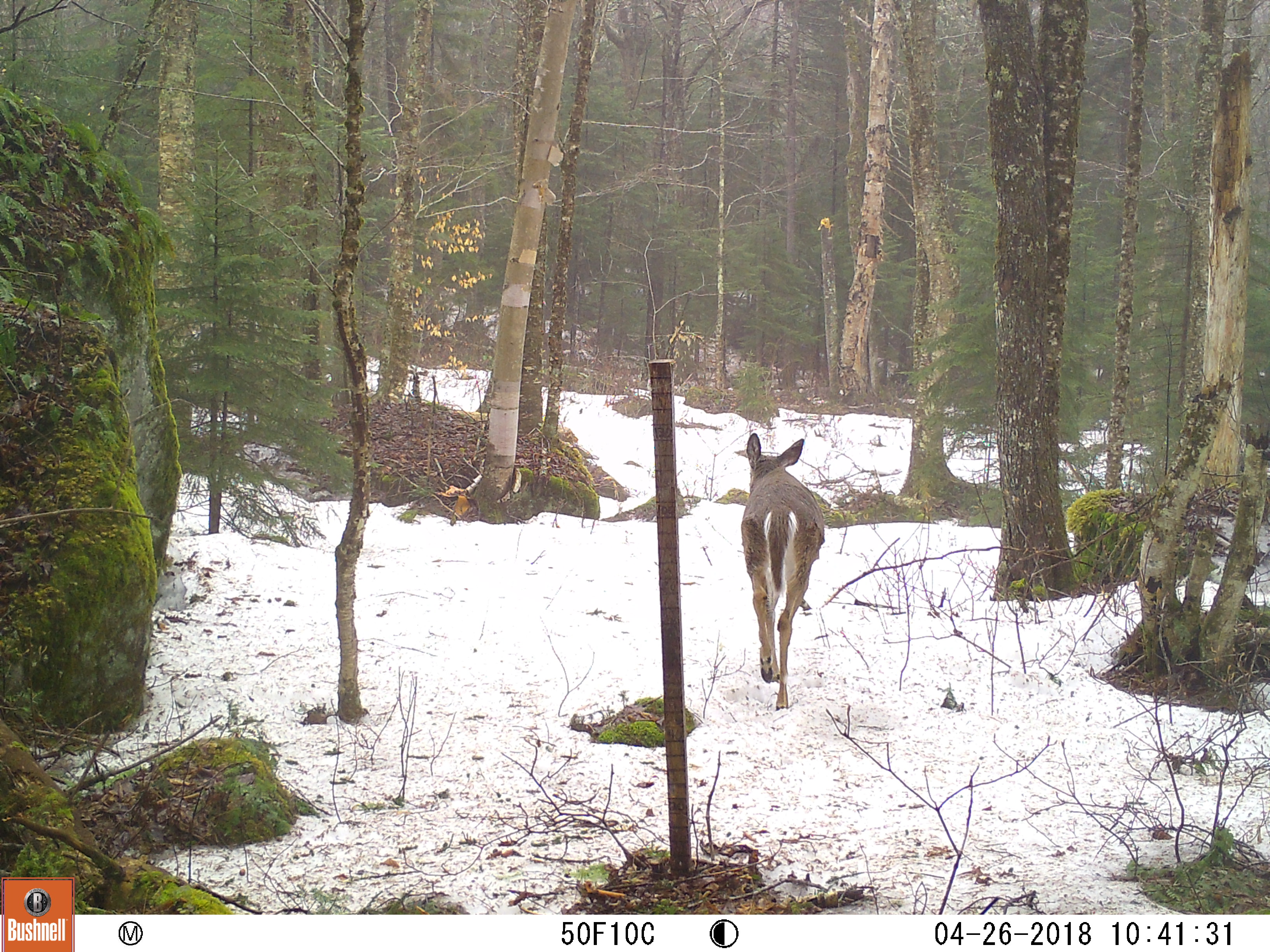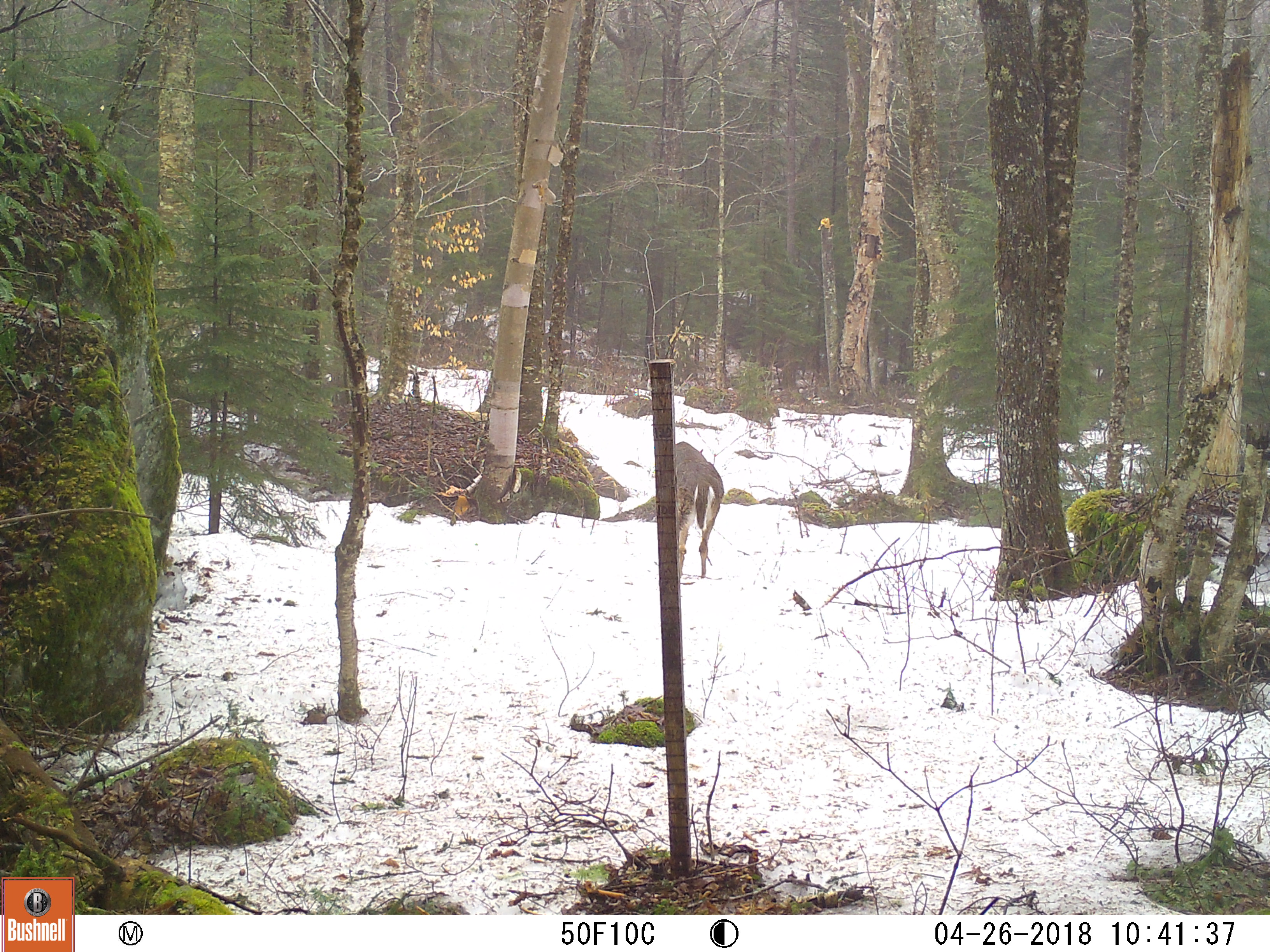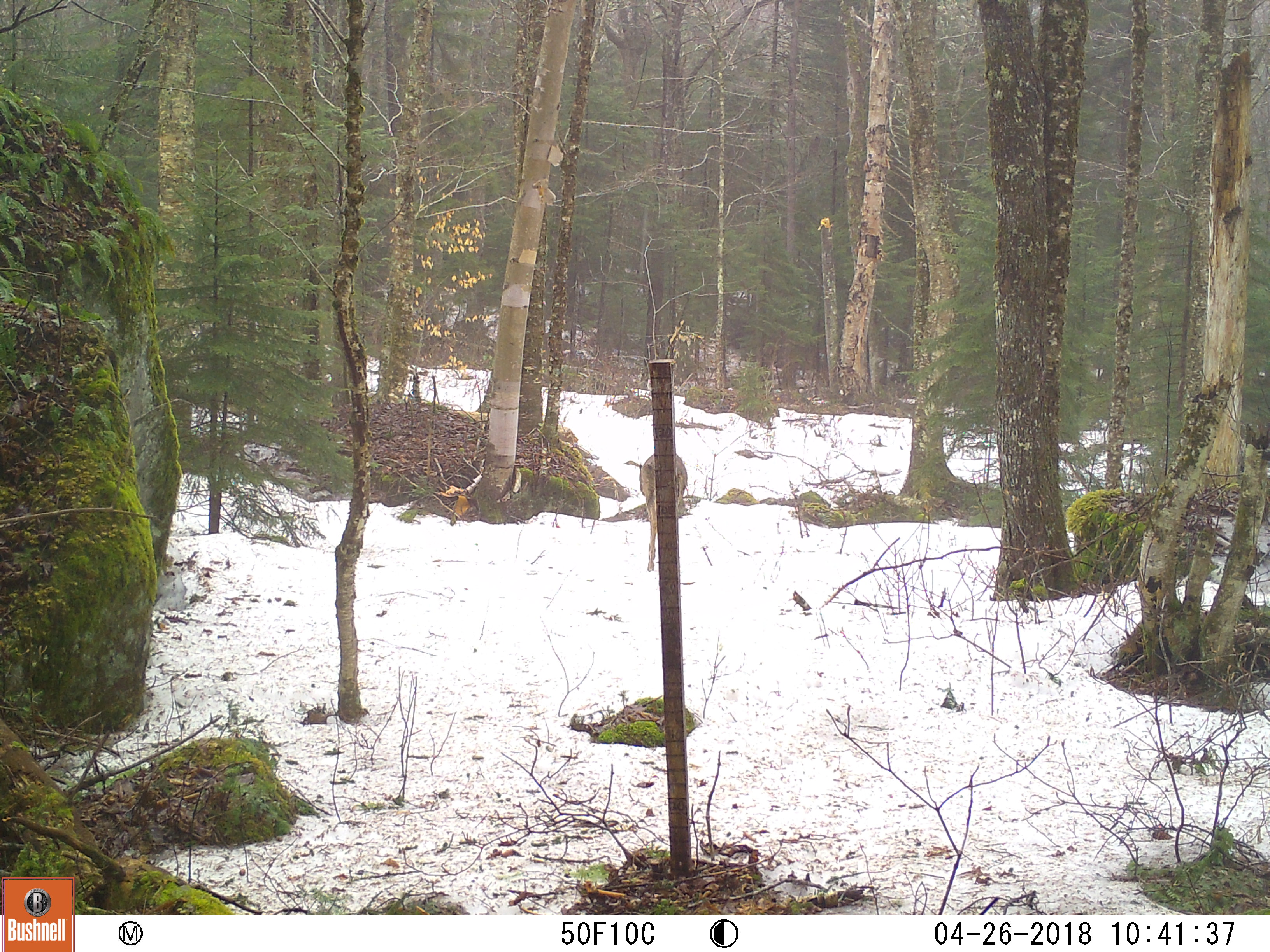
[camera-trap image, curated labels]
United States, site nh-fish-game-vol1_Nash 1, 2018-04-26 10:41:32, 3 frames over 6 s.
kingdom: Animalia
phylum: Chordata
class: Mammalia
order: Artiodactyla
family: Cervidae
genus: Odocoileus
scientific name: Odocoileus virginianus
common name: white-tailed deer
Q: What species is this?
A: White-tailed deer (Odocoileus virginianus).